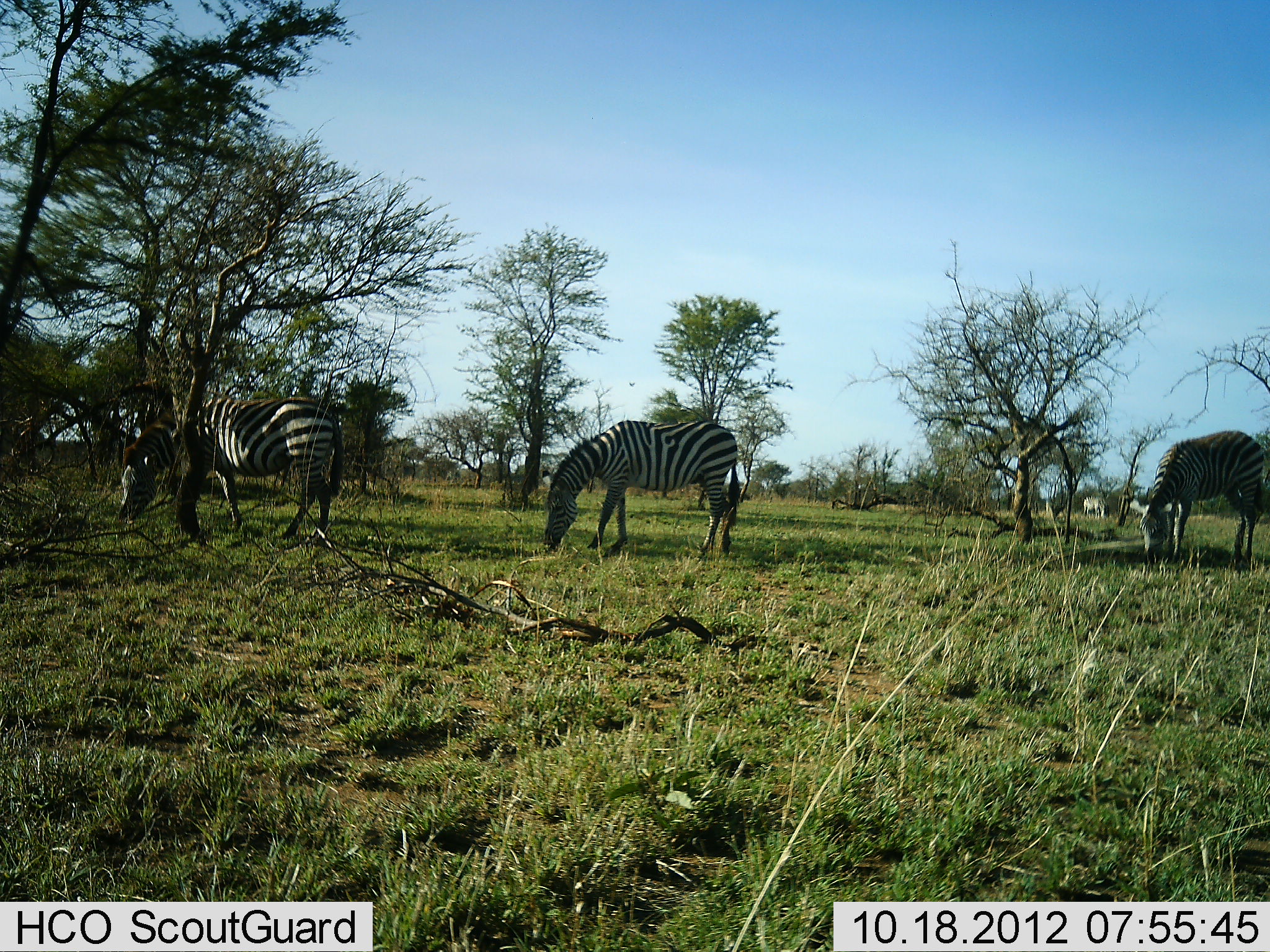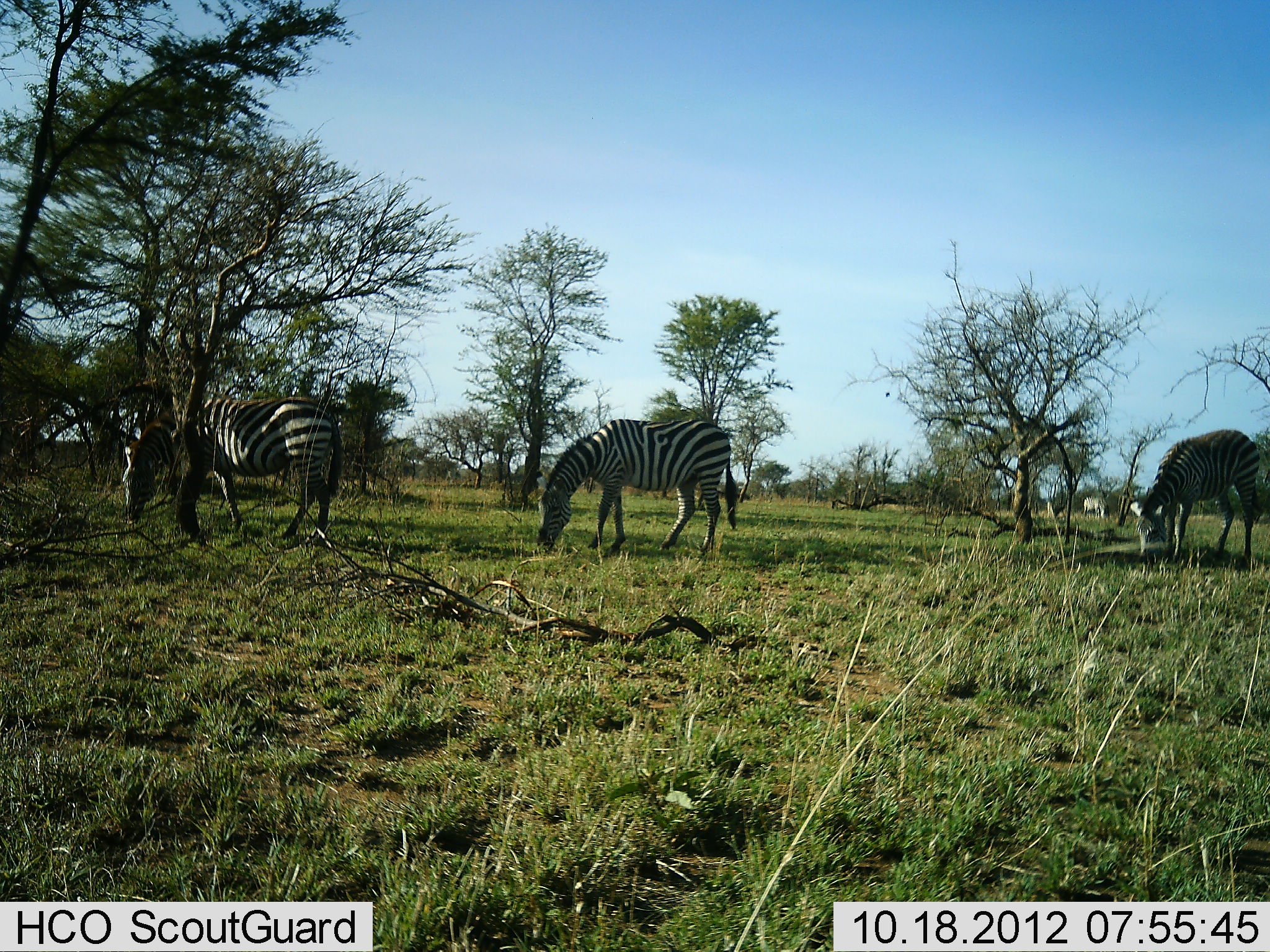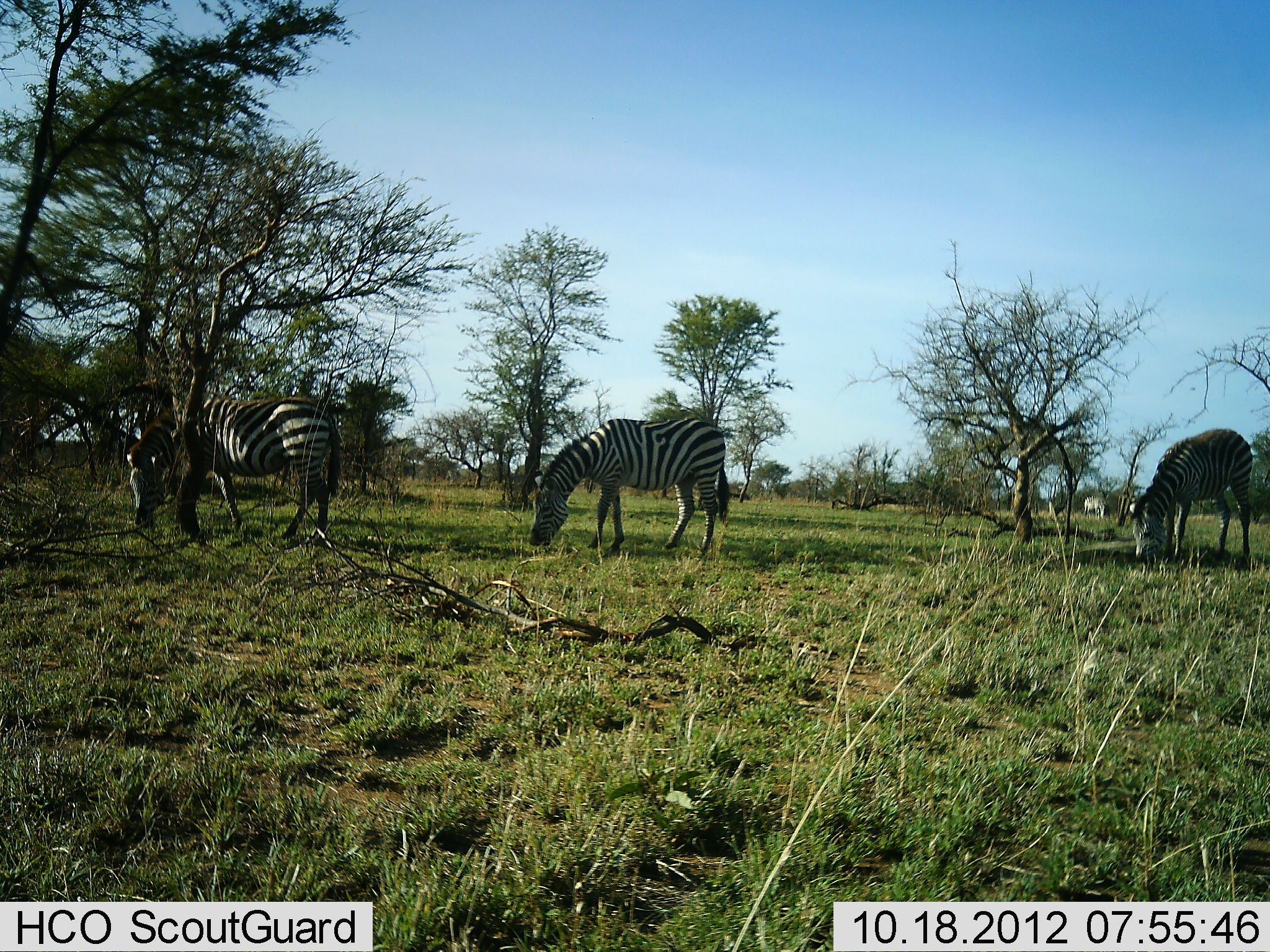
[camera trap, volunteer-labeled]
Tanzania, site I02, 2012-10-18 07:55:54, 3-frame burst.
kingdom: Animalia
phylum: Chordata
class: Mammalia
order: Perissodactyla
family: Equidae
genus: Equus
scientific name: Equus quagga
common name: plains zebra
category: zebra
Zebra (plains zebra) (Equus quagga), count 3. Behavior (volunteer vote fractions): standing 18%, resting 0%, moving 0%, interacting 0%. Young present (vote fraction): 0%. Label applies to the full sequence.